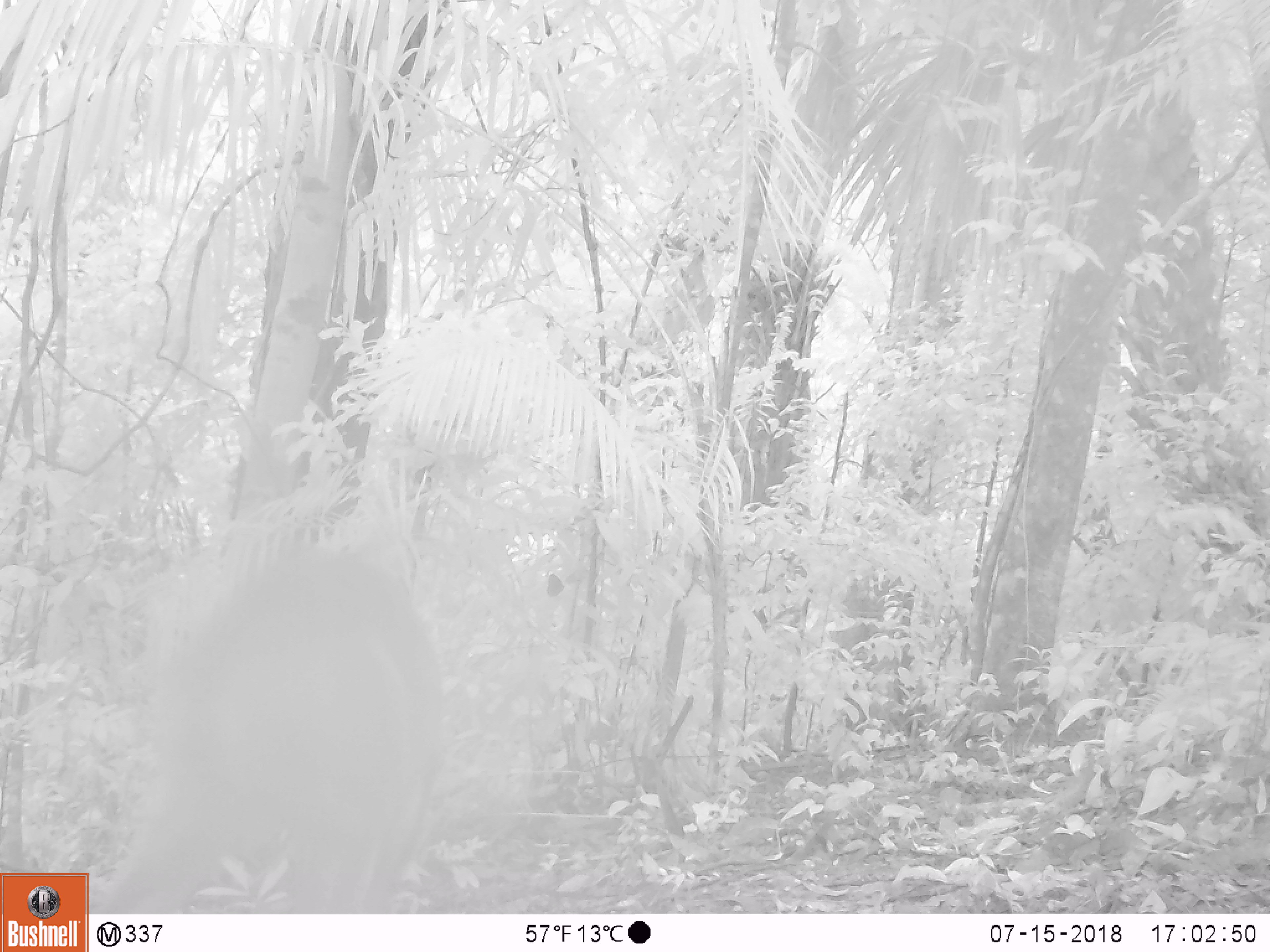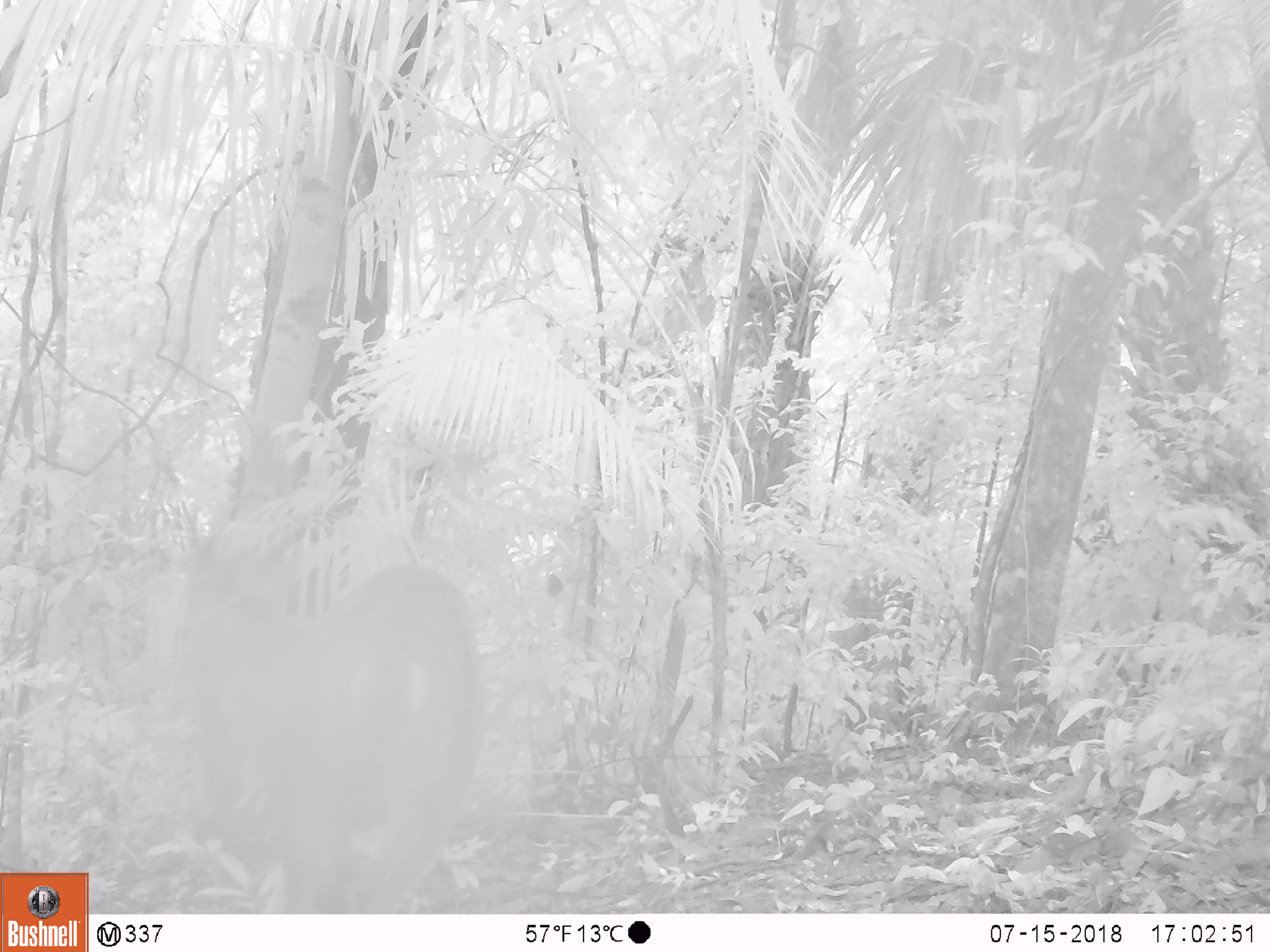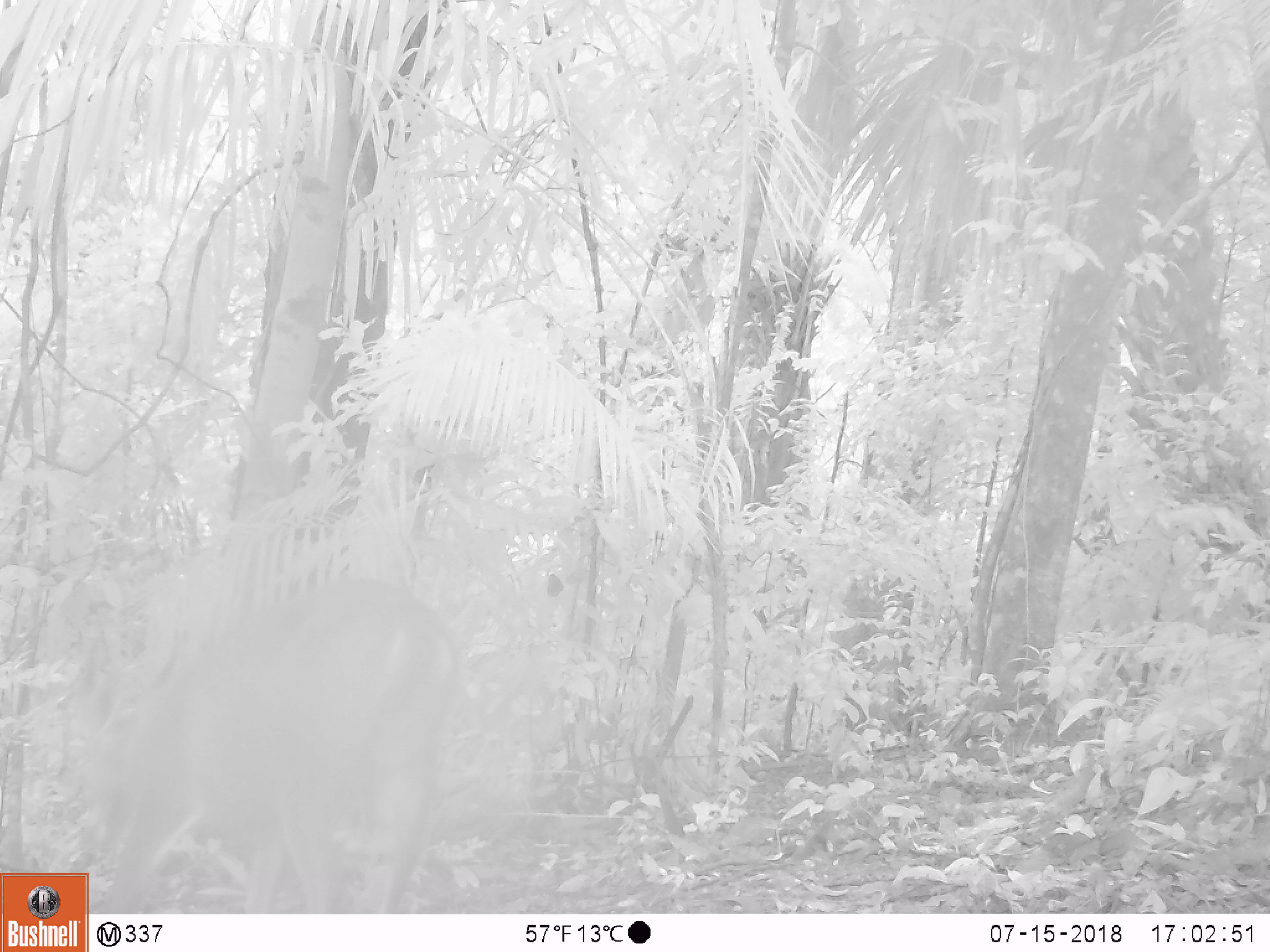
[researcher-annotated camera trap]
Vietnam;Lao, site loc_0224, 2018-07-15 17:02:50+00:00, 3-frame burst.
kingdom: Animalia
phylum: Chordata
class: Mammalia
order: Artiodactyla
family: Cervidae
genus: Muntiacus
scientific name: Muntiacus vuquangensis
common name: large-antlered muntjac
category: large antlered muntjac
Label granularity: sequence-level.